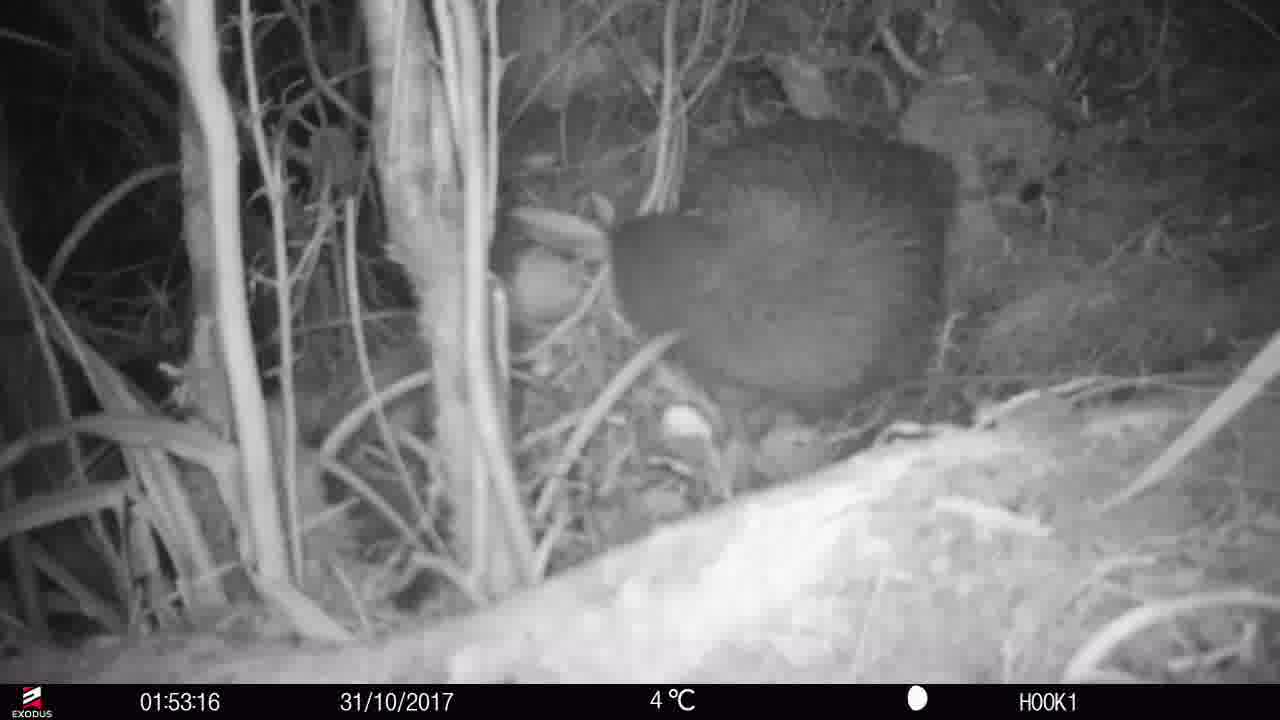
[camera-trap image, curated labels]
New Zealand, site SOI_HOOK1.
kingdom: Animalia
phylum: Chordata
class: Aves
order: Apterygiformes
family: Apterygidae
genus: Apteryx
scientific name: Apteryx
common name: kiwi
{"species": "kiwi (Apteryx)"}